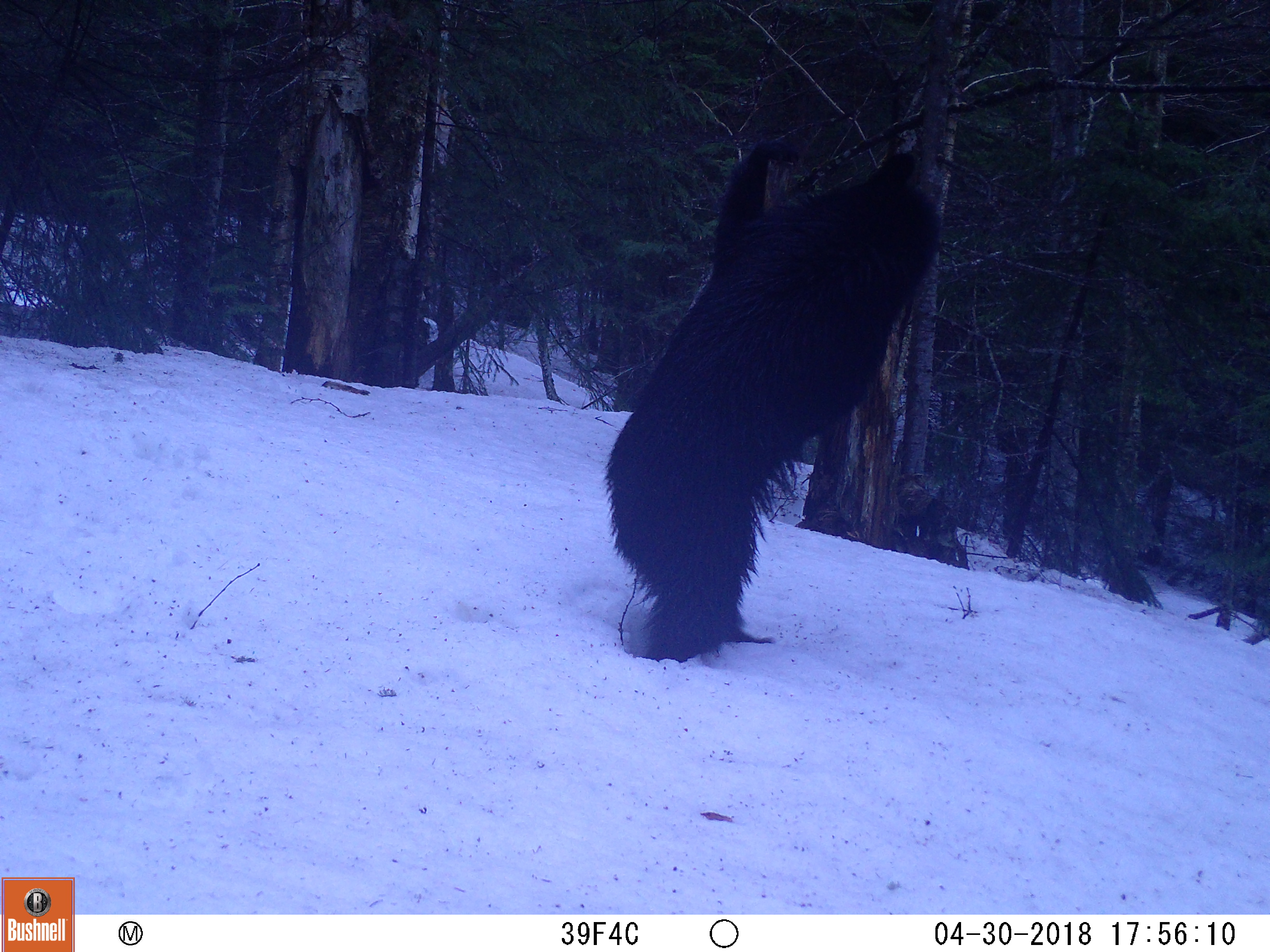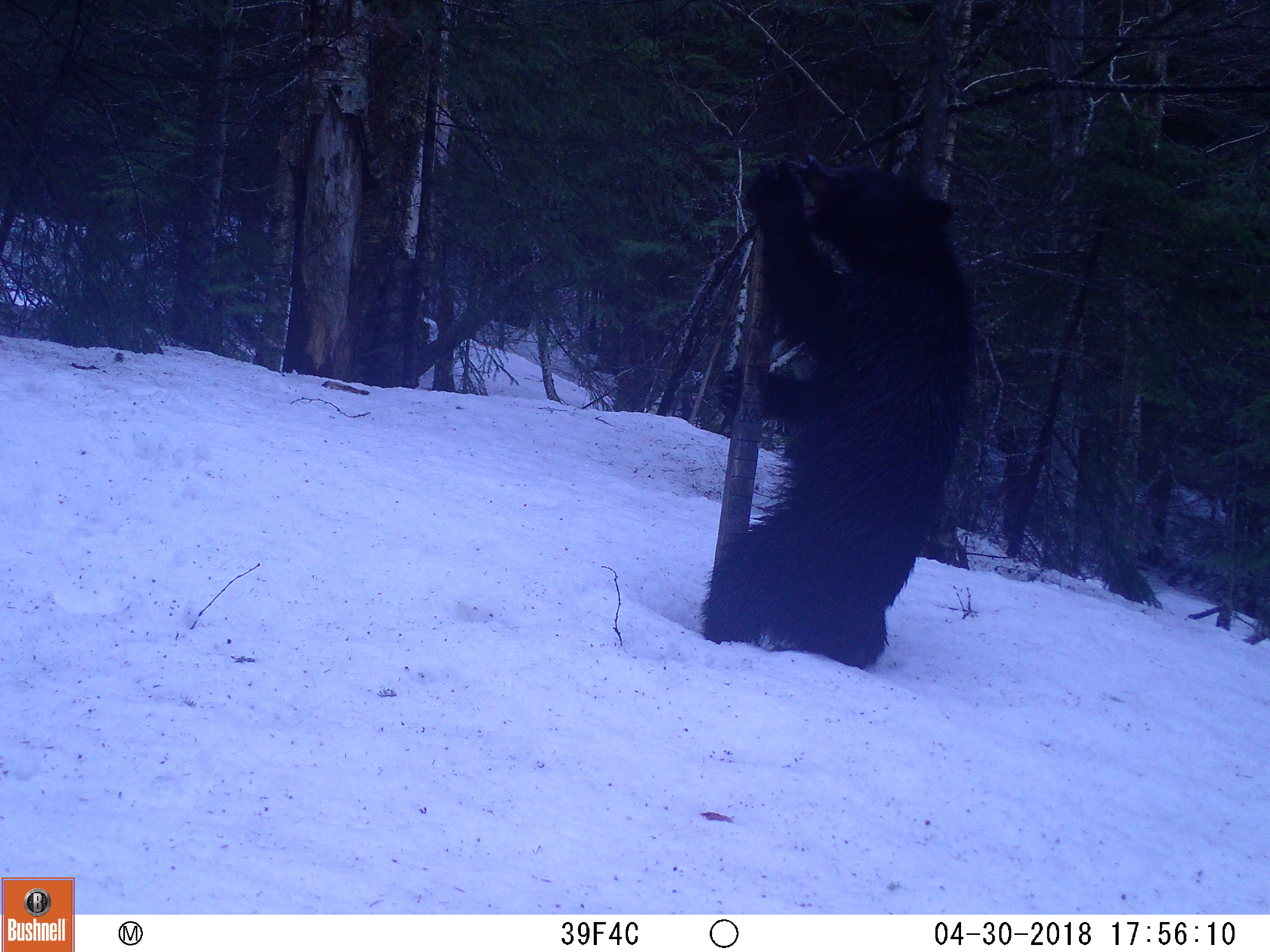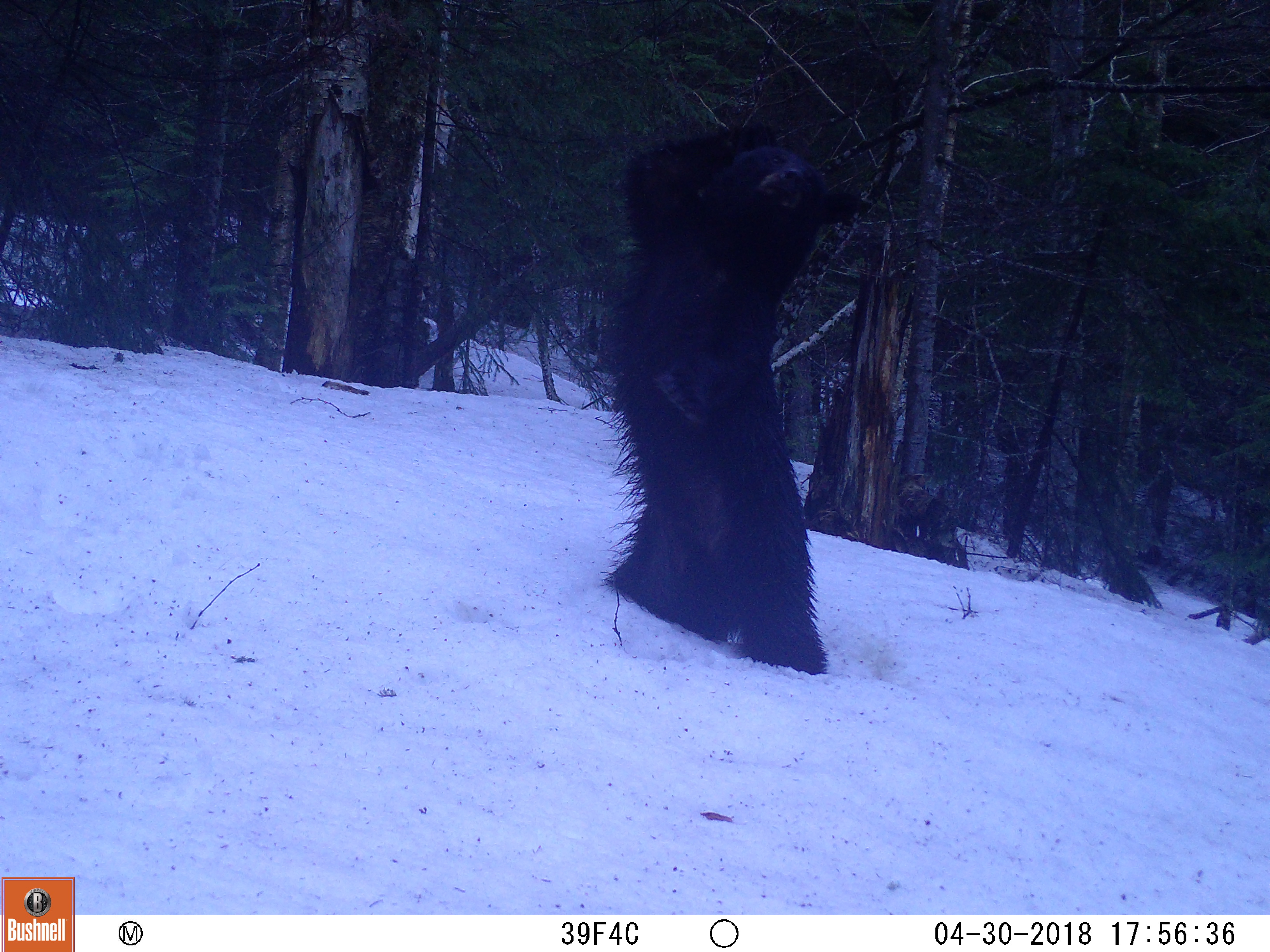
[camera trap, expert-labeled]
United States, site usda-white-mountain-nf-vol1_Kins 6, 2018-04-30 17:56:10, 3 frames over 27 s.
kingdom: Animalia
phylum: Chordata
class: Mammalia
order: Carnivora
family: Ursidae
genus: Ursus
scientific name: Ursus americanus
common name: black bear